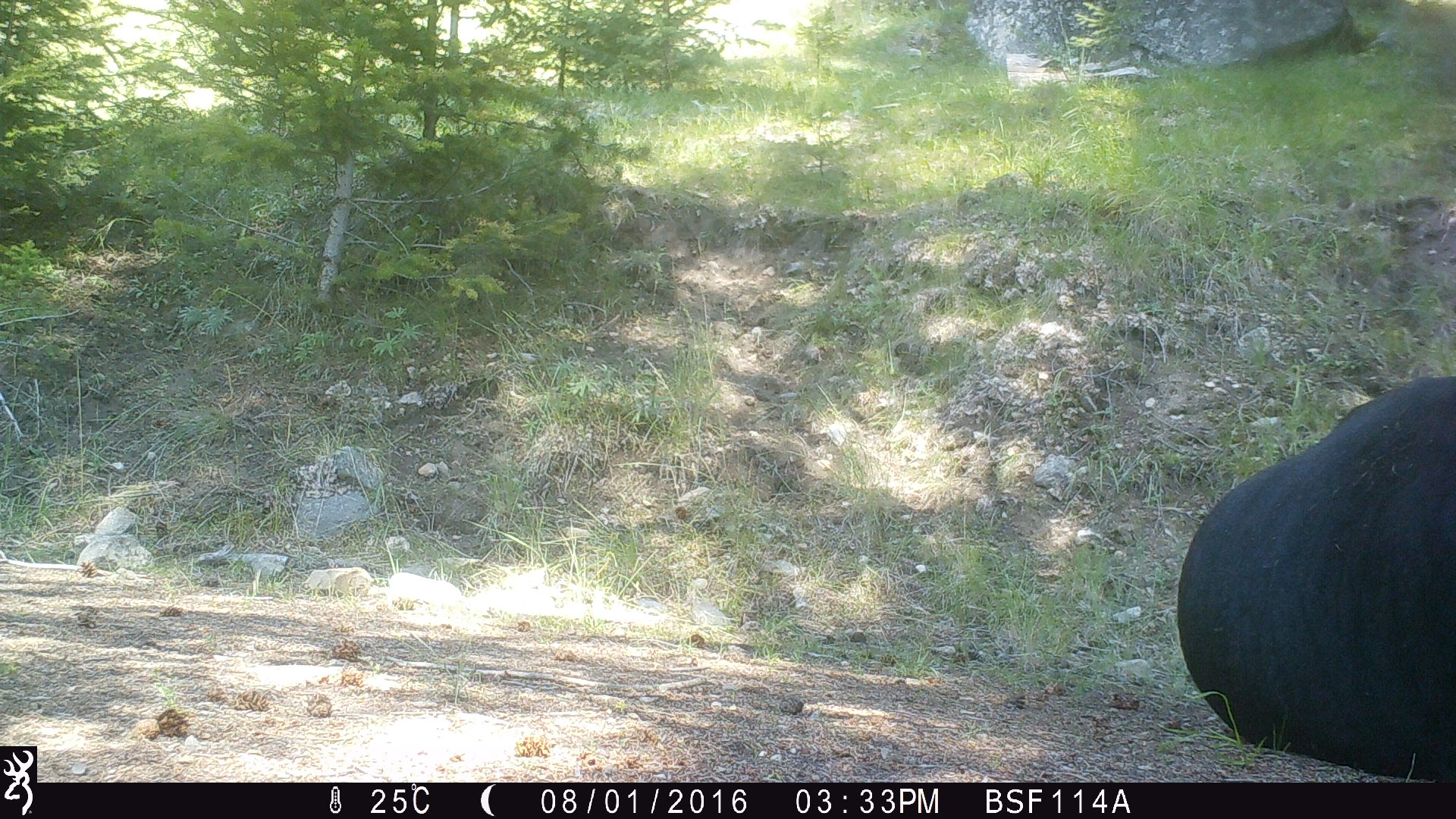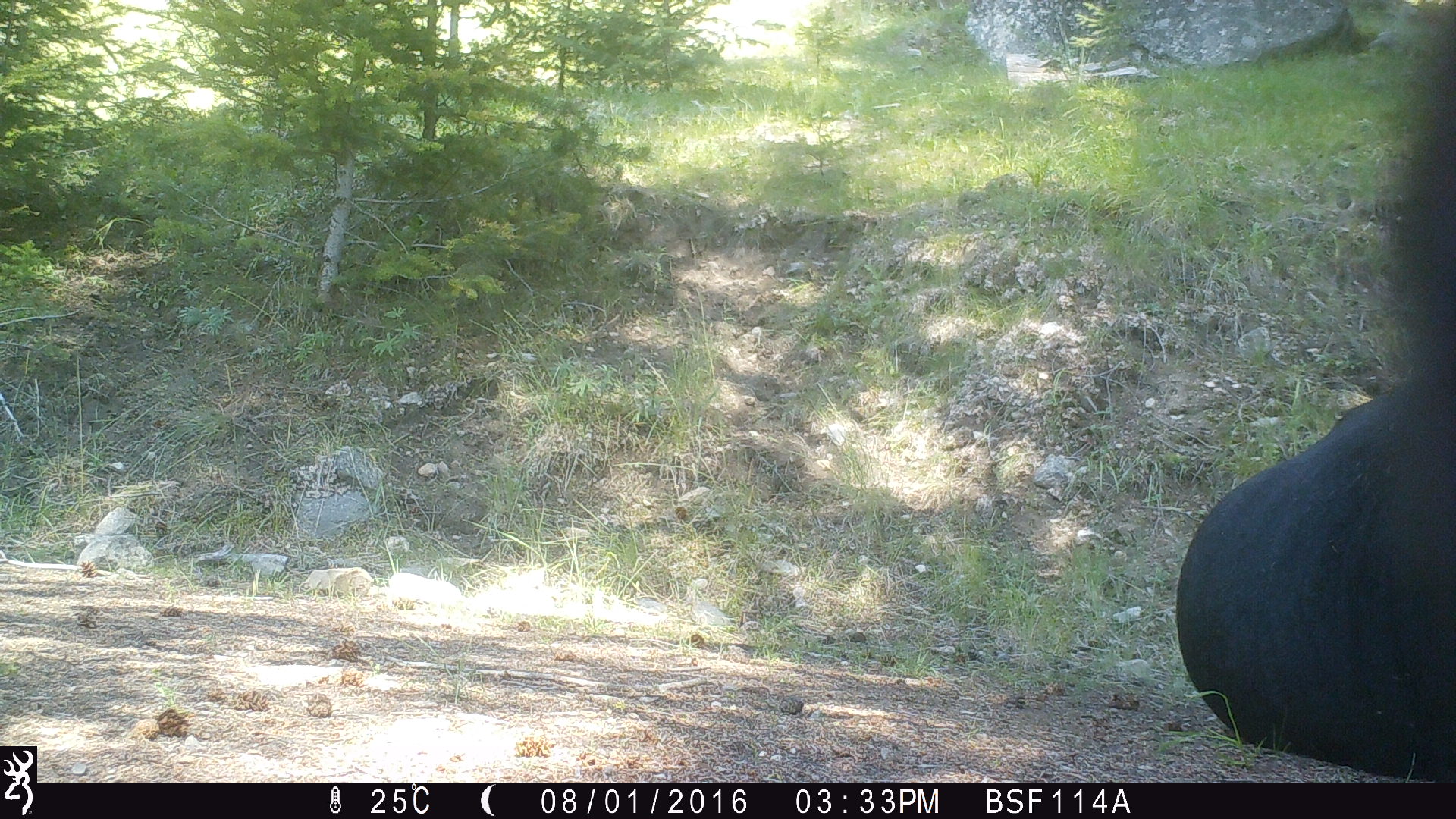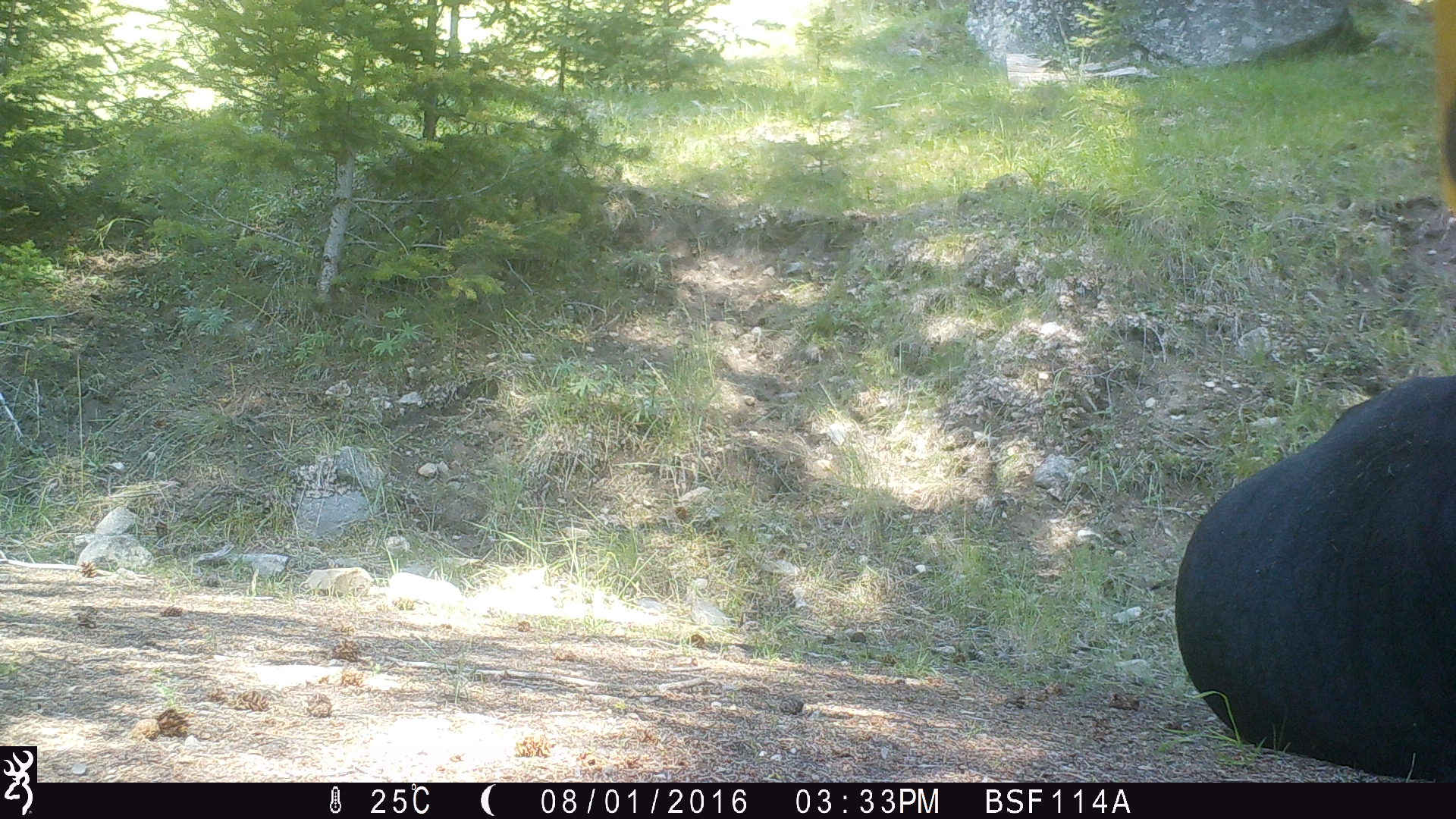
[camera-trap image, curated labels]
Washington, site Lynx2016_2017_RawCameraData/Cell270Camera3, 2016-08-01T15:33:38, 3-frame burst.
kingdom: Animalia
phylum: Chordata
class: Mammalia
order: Artiodactyla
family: Bovidae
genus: Bos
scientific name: Bos taurus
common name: domestic cattle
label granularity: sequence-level